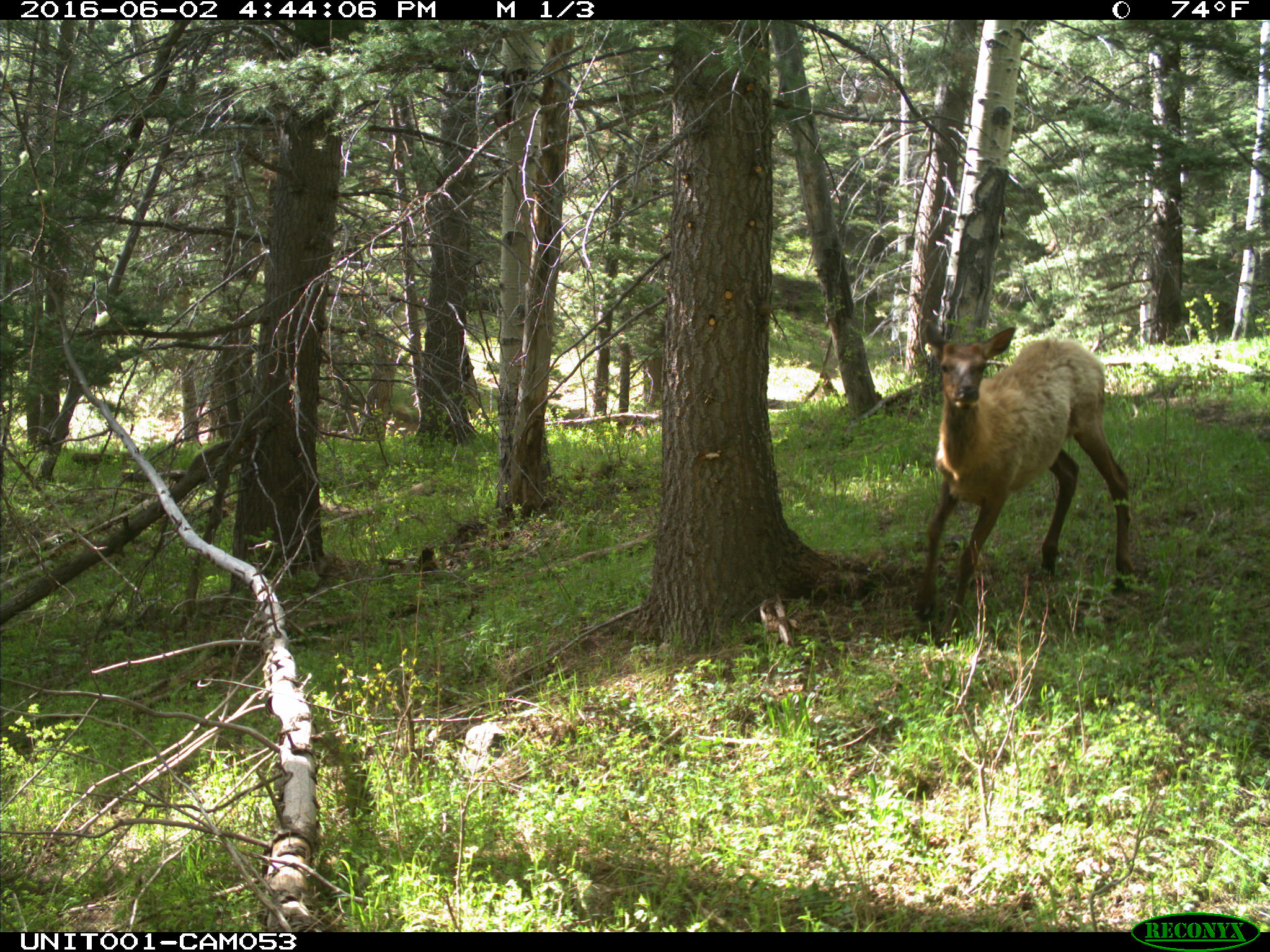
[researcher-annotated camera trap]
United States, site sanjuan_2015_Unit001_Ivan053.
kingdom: Animalia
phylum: Chordata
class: Mammalia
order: Artiodactyla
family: Cervidae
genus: Cervus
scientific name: Cervus elaphus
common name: red deer